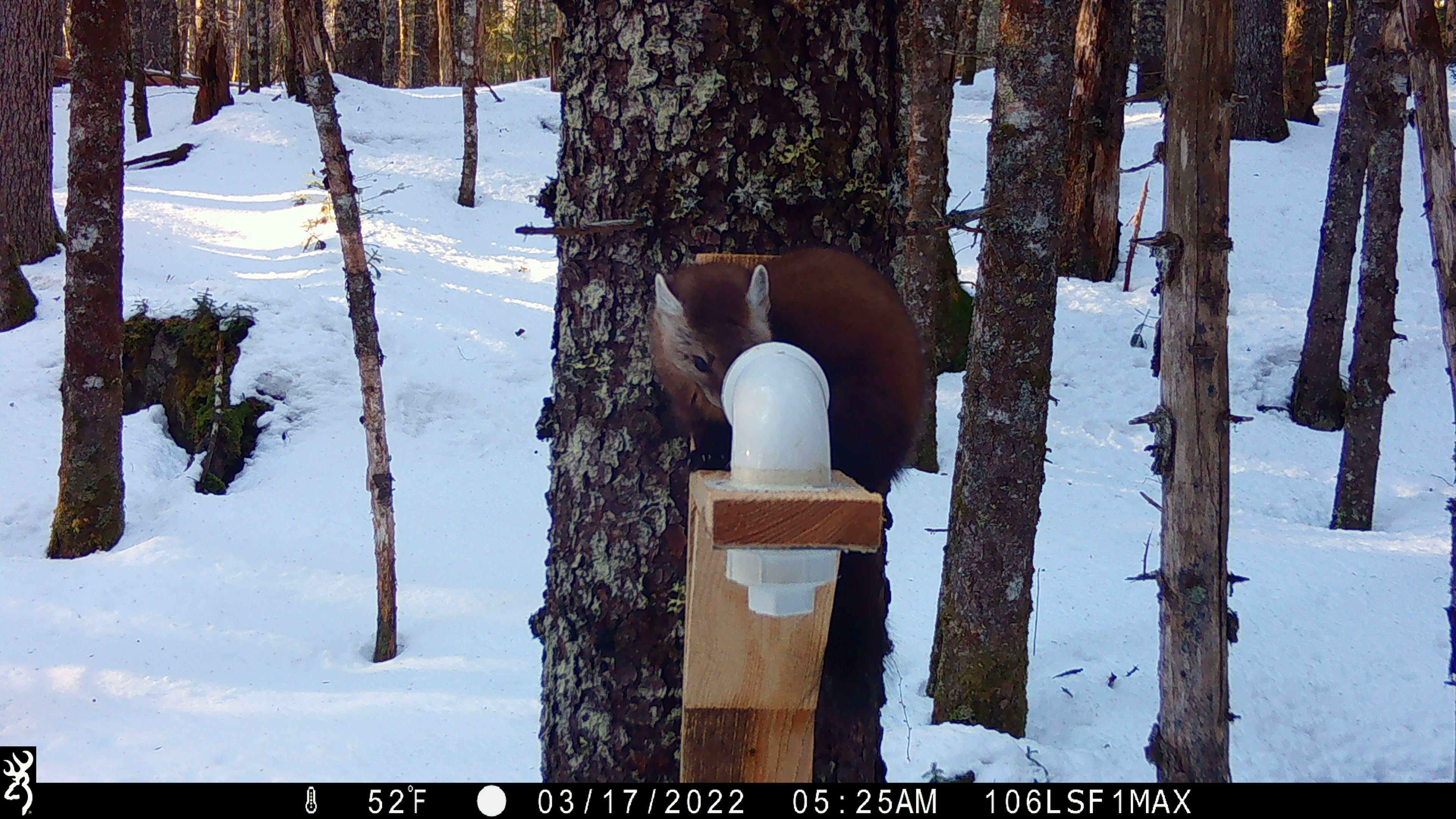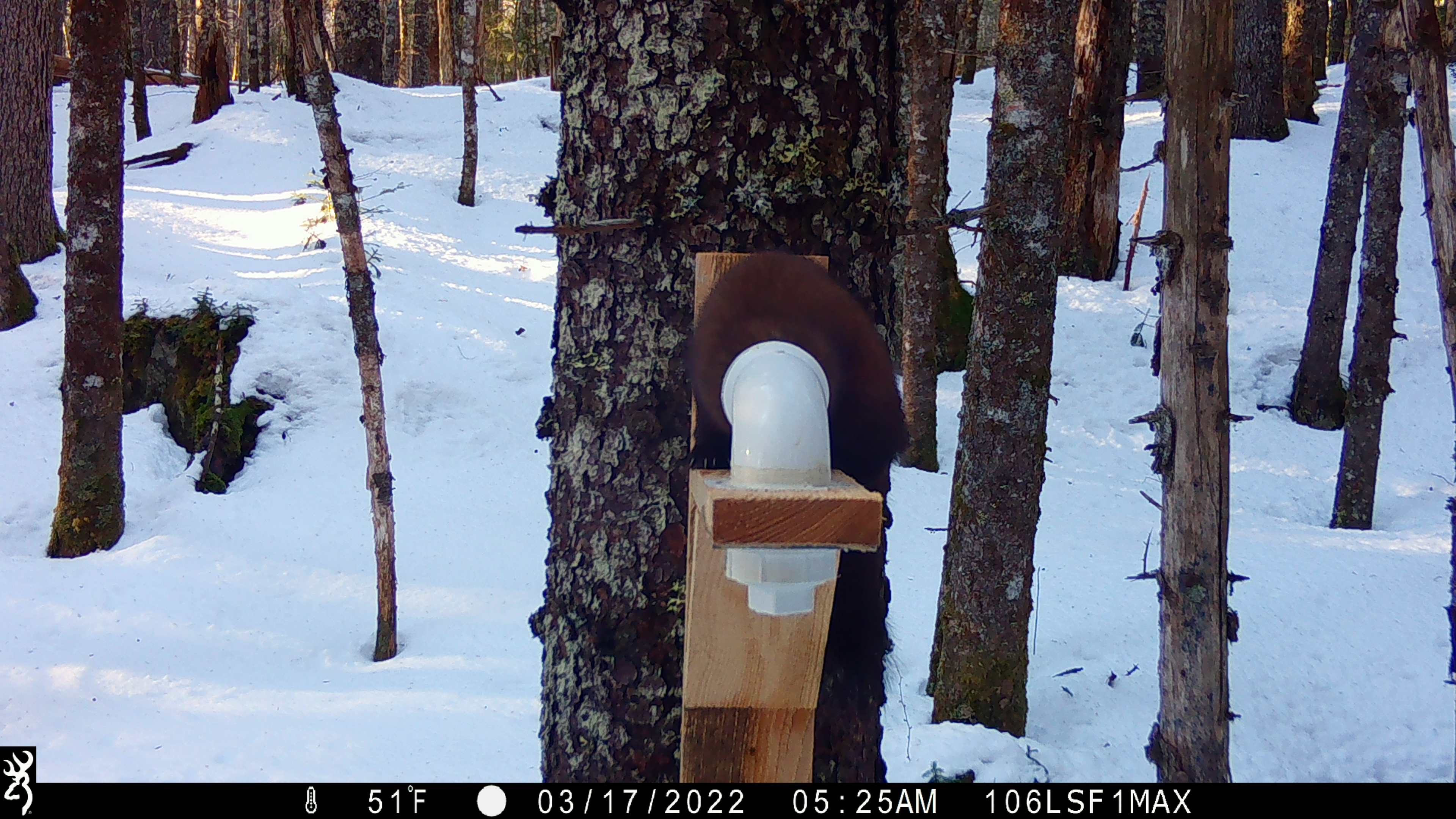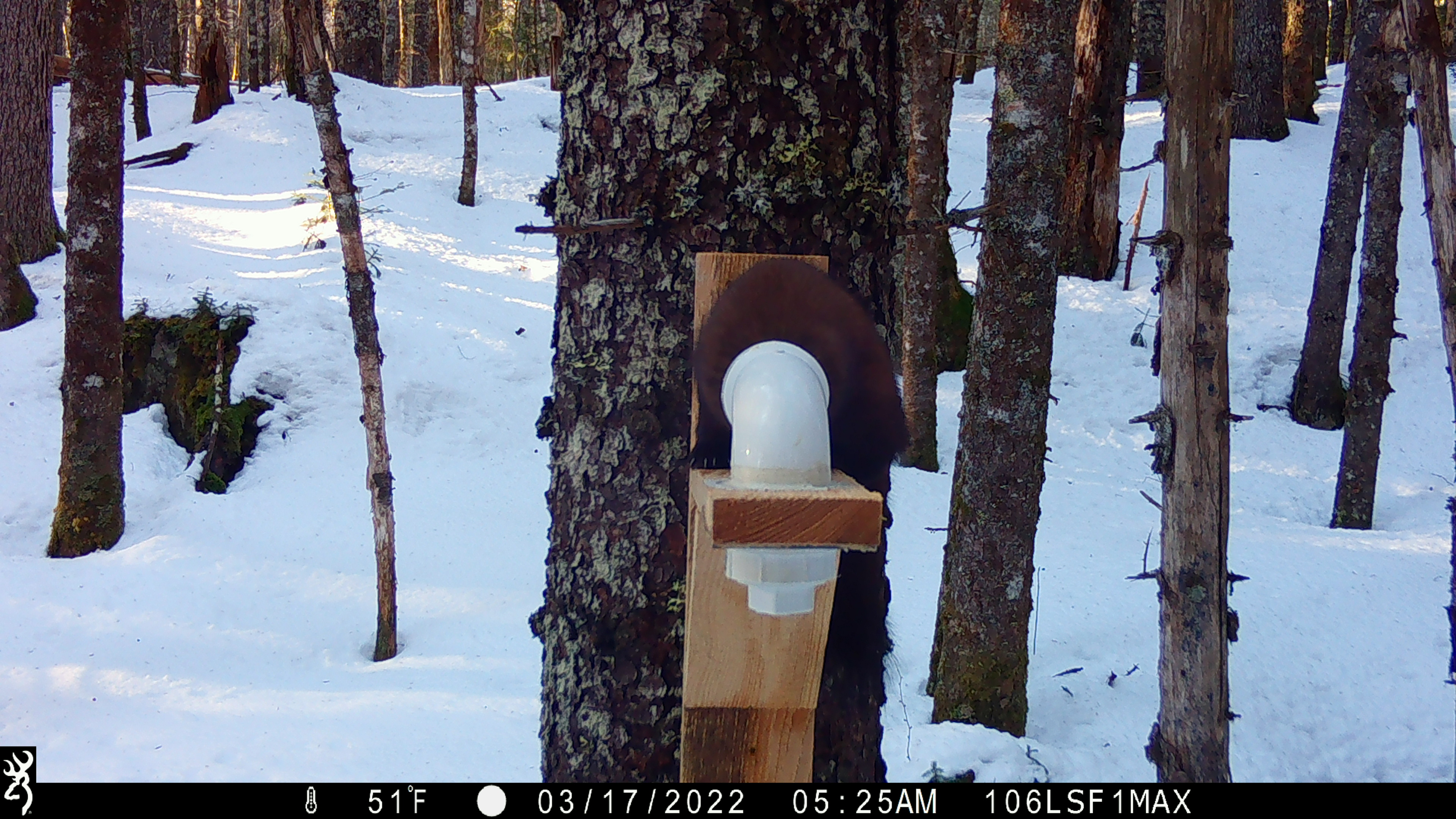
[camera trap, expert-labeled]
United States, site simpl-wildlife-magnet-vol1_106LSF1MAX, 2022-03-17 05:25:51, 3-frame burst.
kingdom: Animalia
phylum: Chordata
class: Mammalia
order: Carnivora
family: Mustelidae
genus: Martes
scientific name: Martes americana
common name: american marten